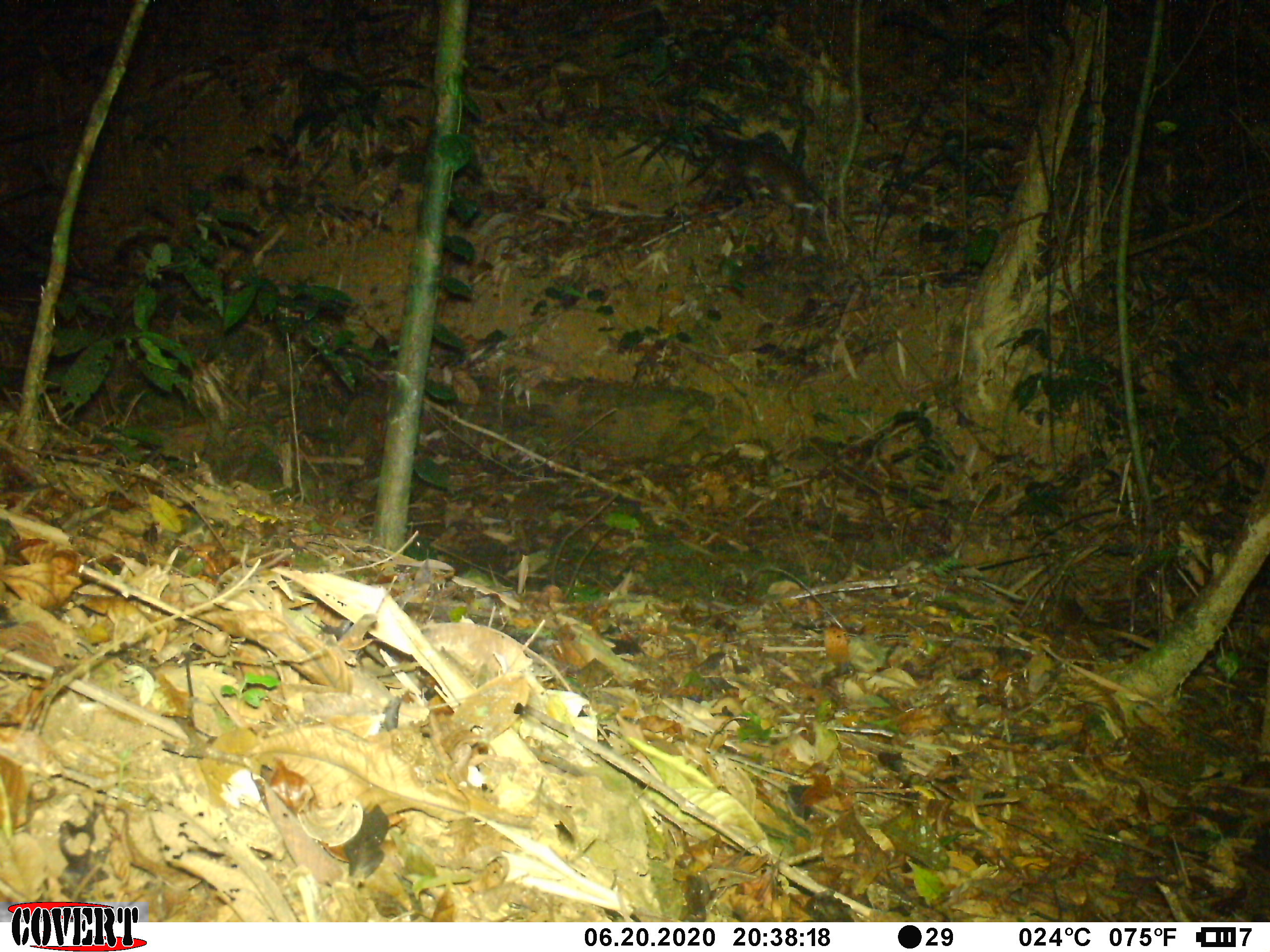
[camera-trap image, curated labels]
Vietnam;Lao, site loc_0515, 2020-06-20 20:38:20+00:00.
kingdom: Animalia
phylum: Chordata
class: Mammalia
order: Carnivora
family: Viverridae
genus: Paguma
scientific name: Paguma larvata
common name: masked palm civet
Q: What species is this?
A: Masked palm civet (Paguma larvata).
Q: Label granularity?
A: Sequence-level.